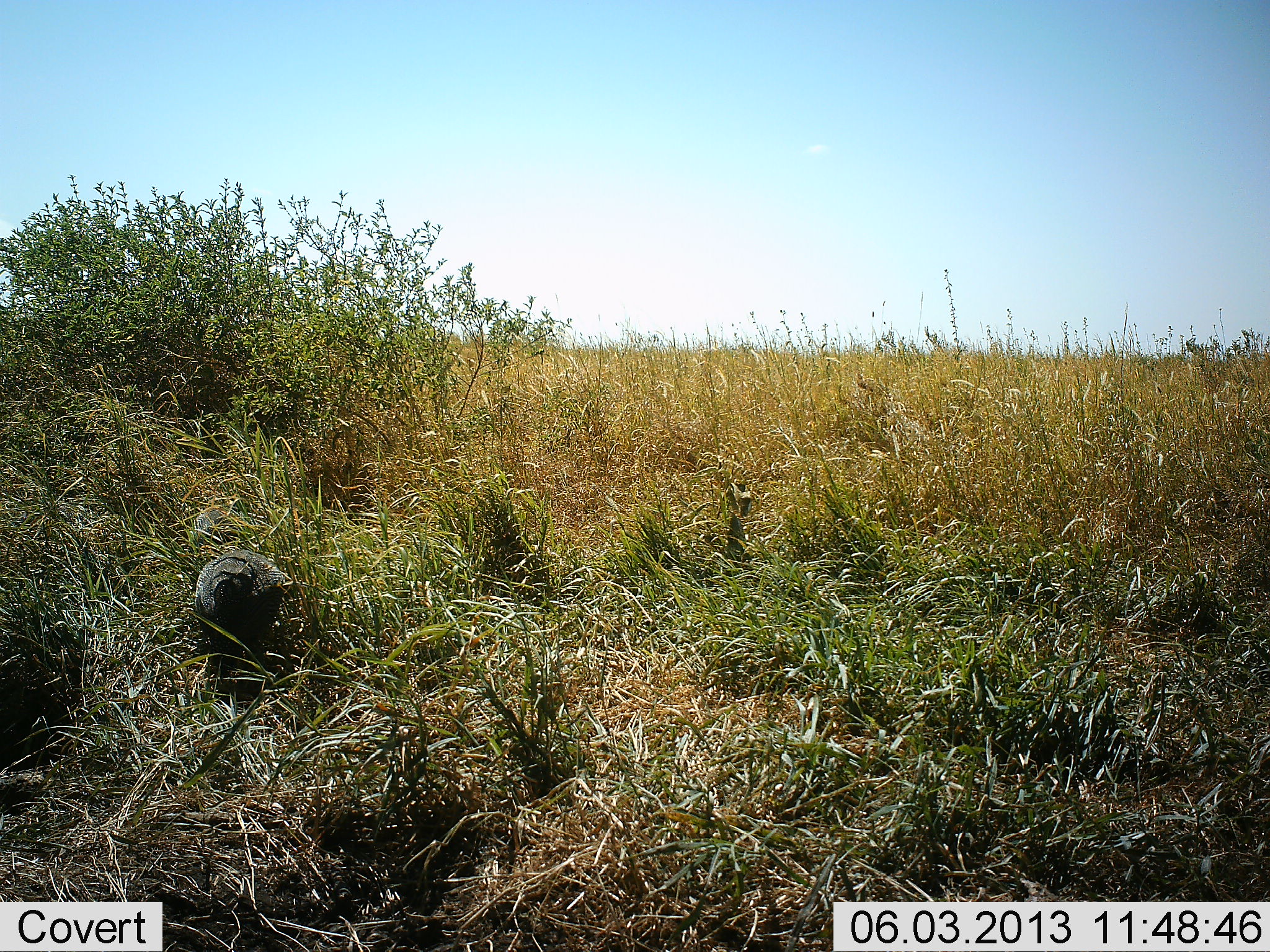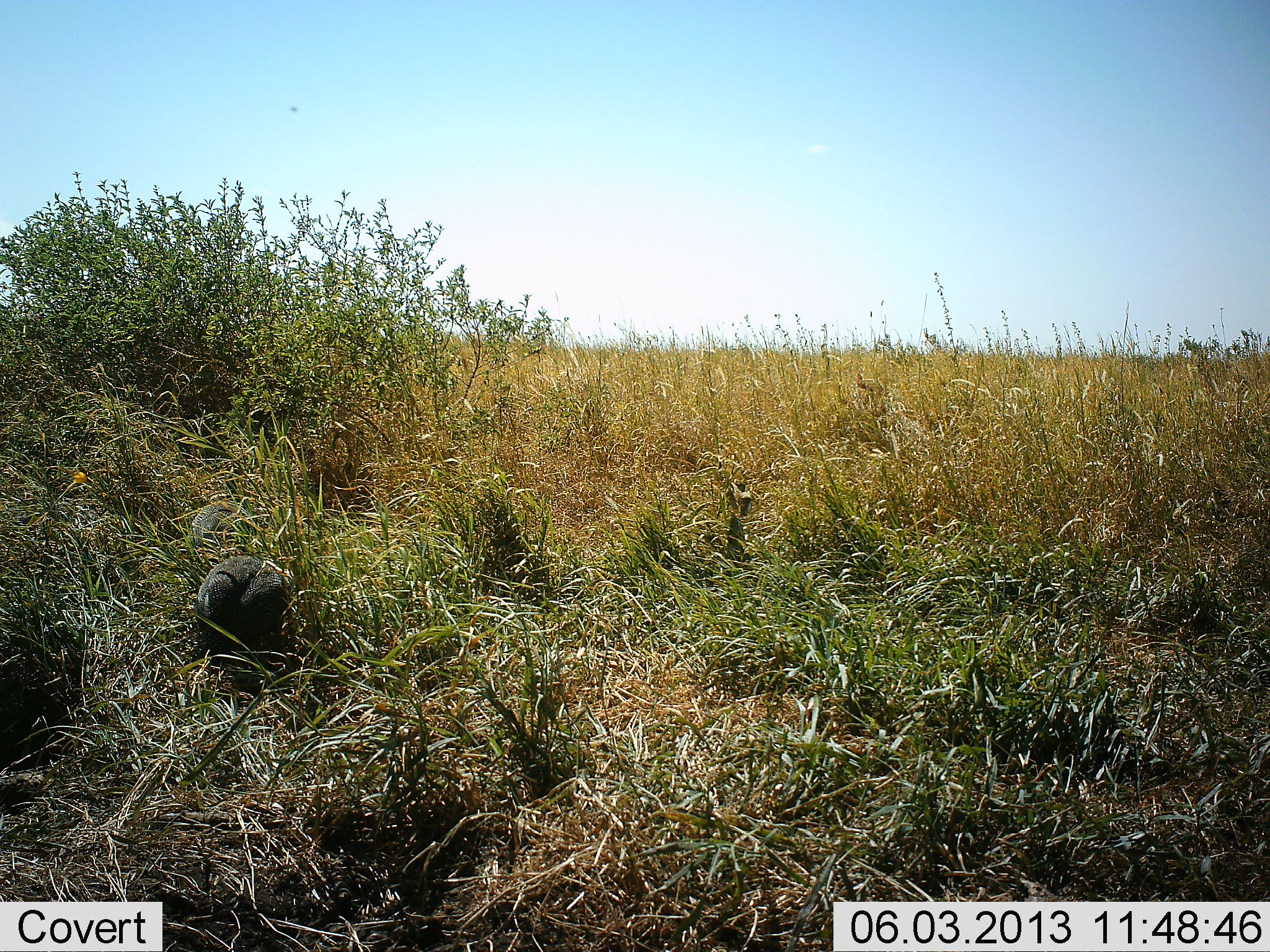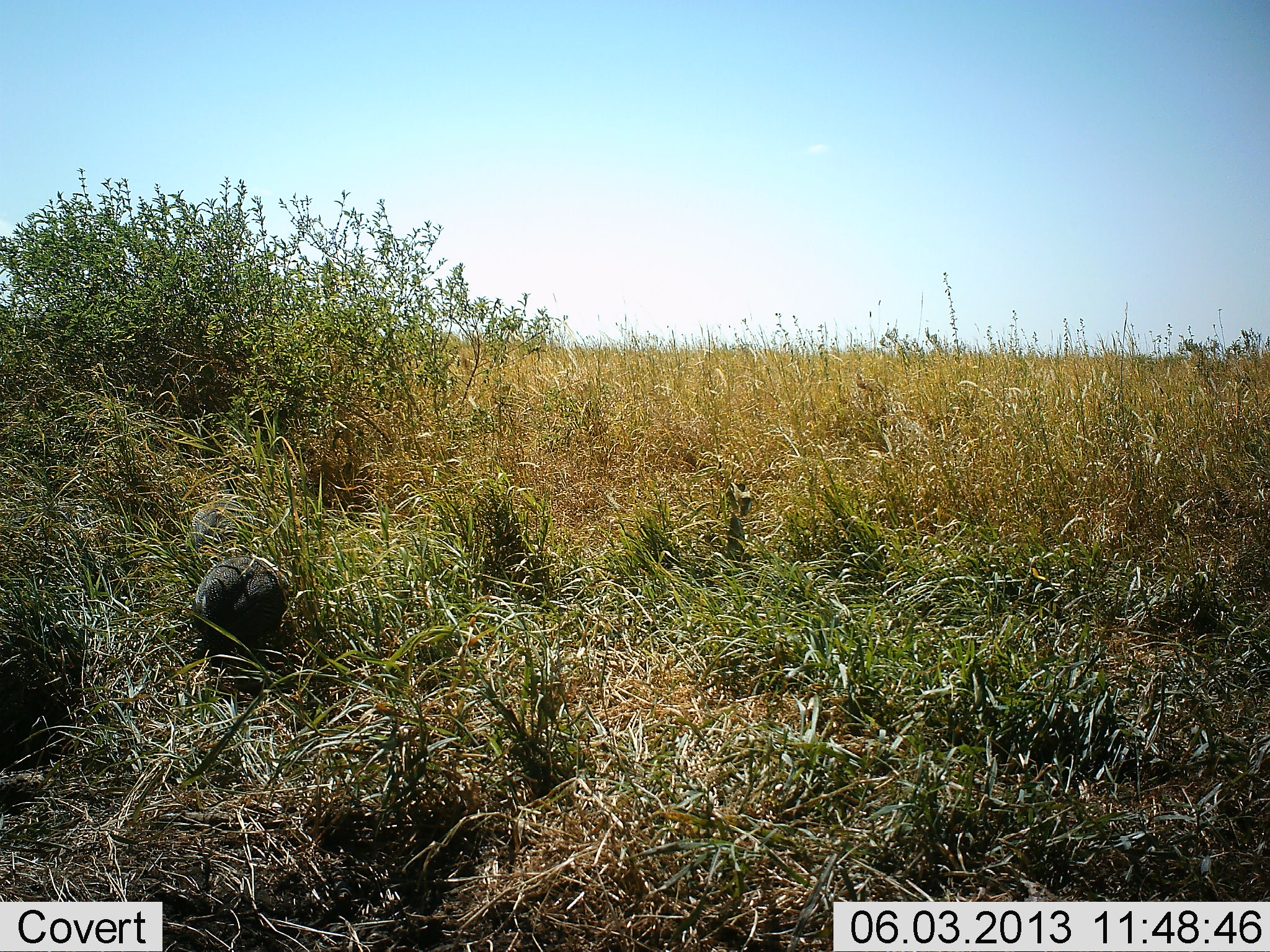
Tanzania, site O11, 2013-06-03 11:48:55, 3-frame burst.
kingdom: Animalia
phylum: Chordata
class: Aves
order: Galliformes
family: Numididae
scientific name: Numididae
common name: guinea fowl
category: guineafowl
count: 1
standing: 31%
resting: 0%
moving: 0%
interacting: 0%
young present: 0%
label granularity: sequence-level